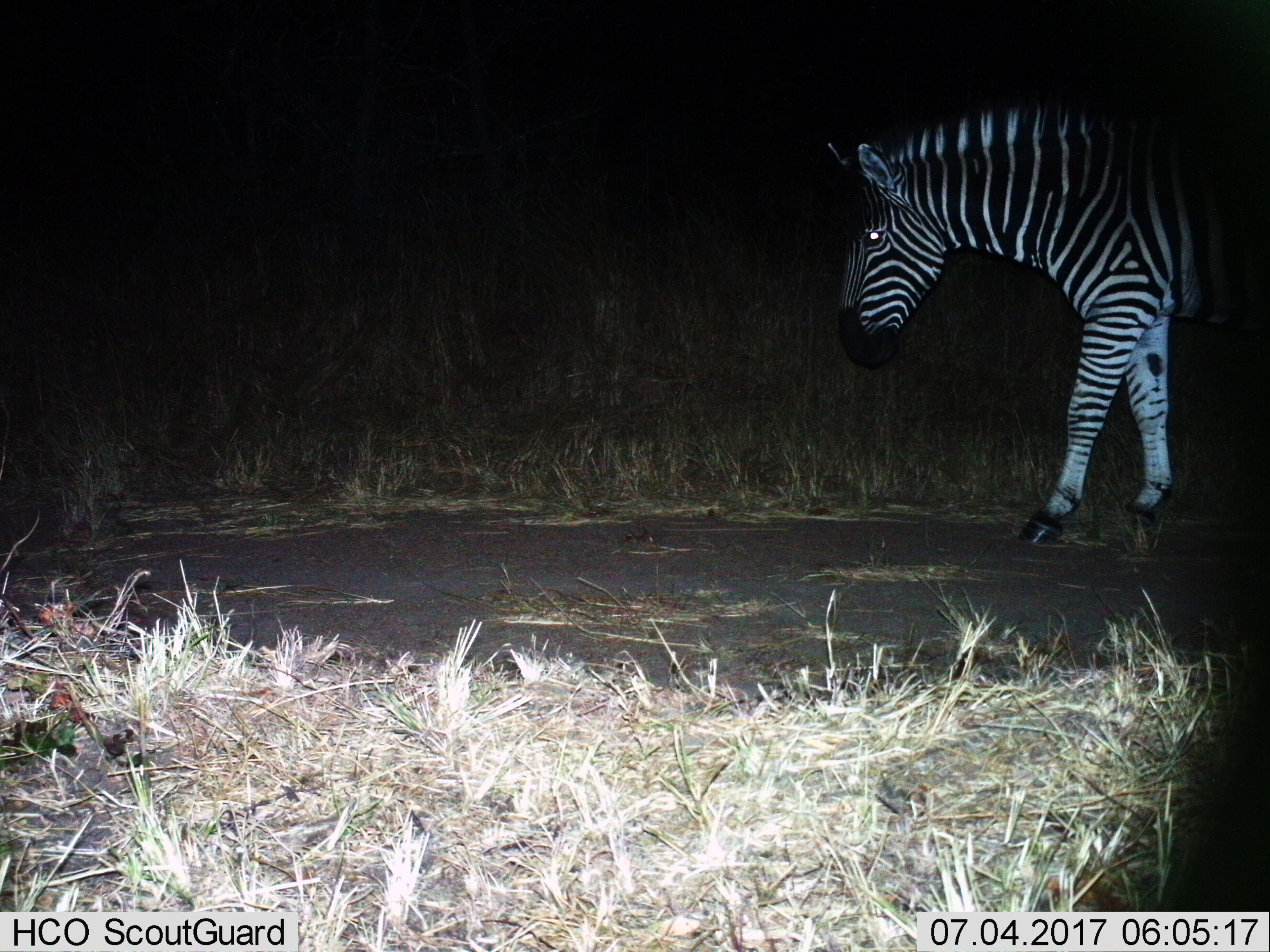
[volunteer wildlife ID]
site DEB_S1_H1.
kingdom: Animalia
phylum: Chordata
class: Mammalia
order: Perissodactyla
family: Equidae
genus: Equus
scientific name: Equus quagga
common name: plains zebra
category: zebraplains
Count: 1.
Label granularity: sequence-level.